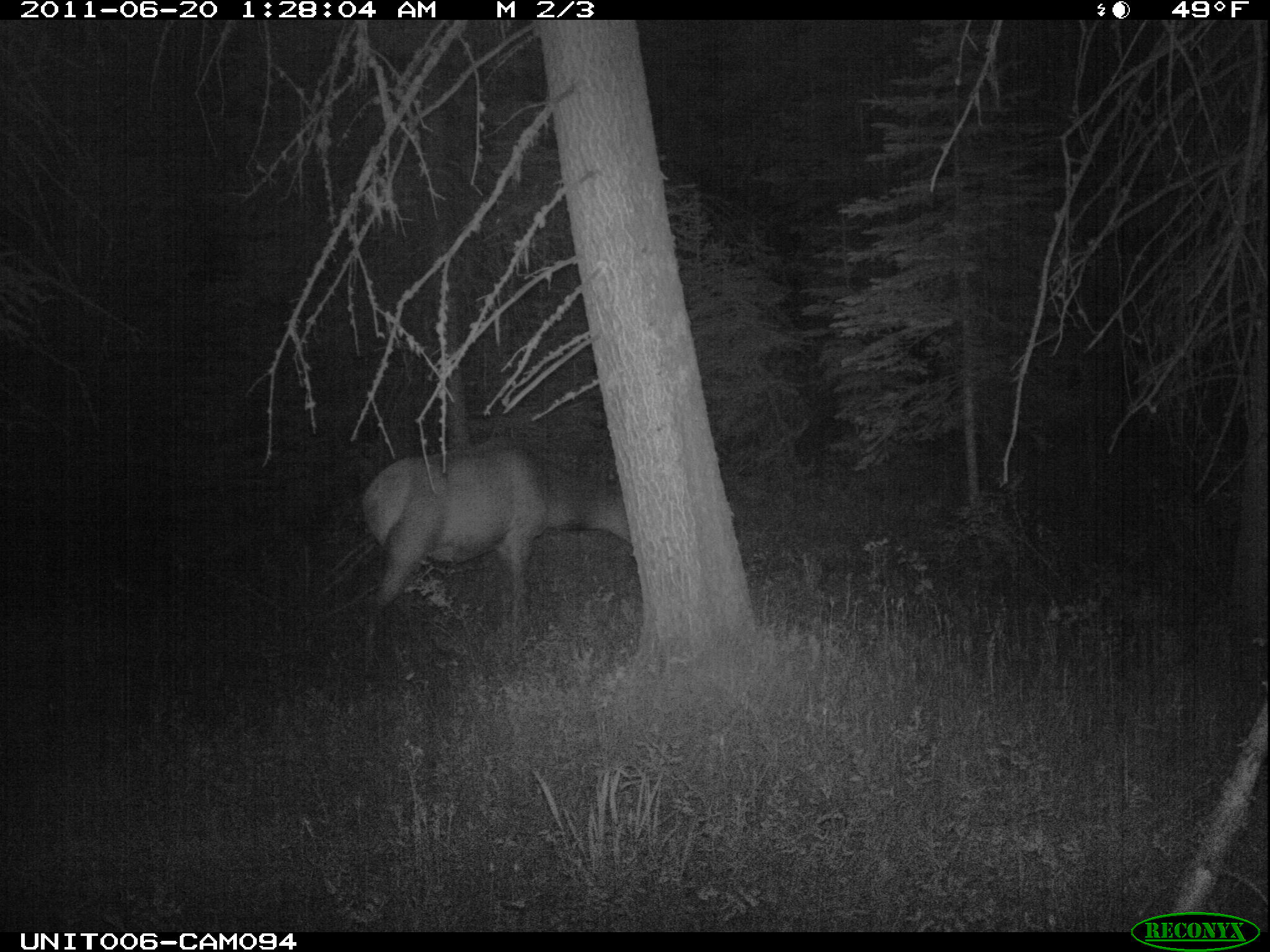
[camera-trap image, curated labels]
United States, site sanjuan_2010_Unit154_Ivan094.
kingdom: Animalia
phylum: Chordata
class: Mammalia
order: Artiodactyla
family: Cervidae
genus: Cervus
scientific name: Cervus elaphus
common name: red deer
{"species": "Cervus elaphus (red deer)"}